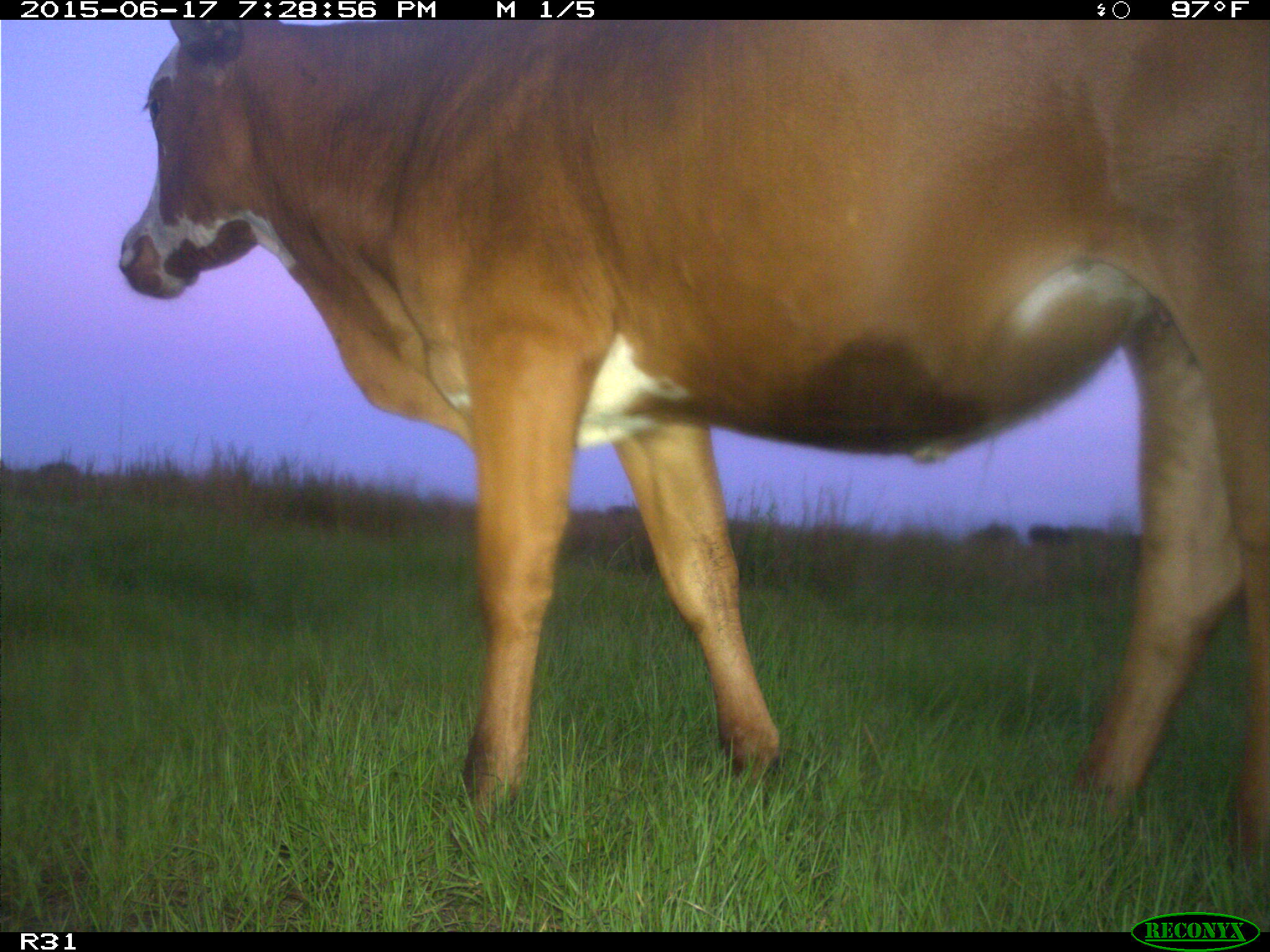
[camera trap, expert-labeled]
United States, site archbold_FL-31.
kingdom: Animalia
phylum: Chordata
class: Mammalia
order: Artiodactyla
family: Bovidae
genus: Bos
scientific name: Bos taurus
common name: domestic cow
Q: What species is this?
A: Bos taurus (domestic cow).